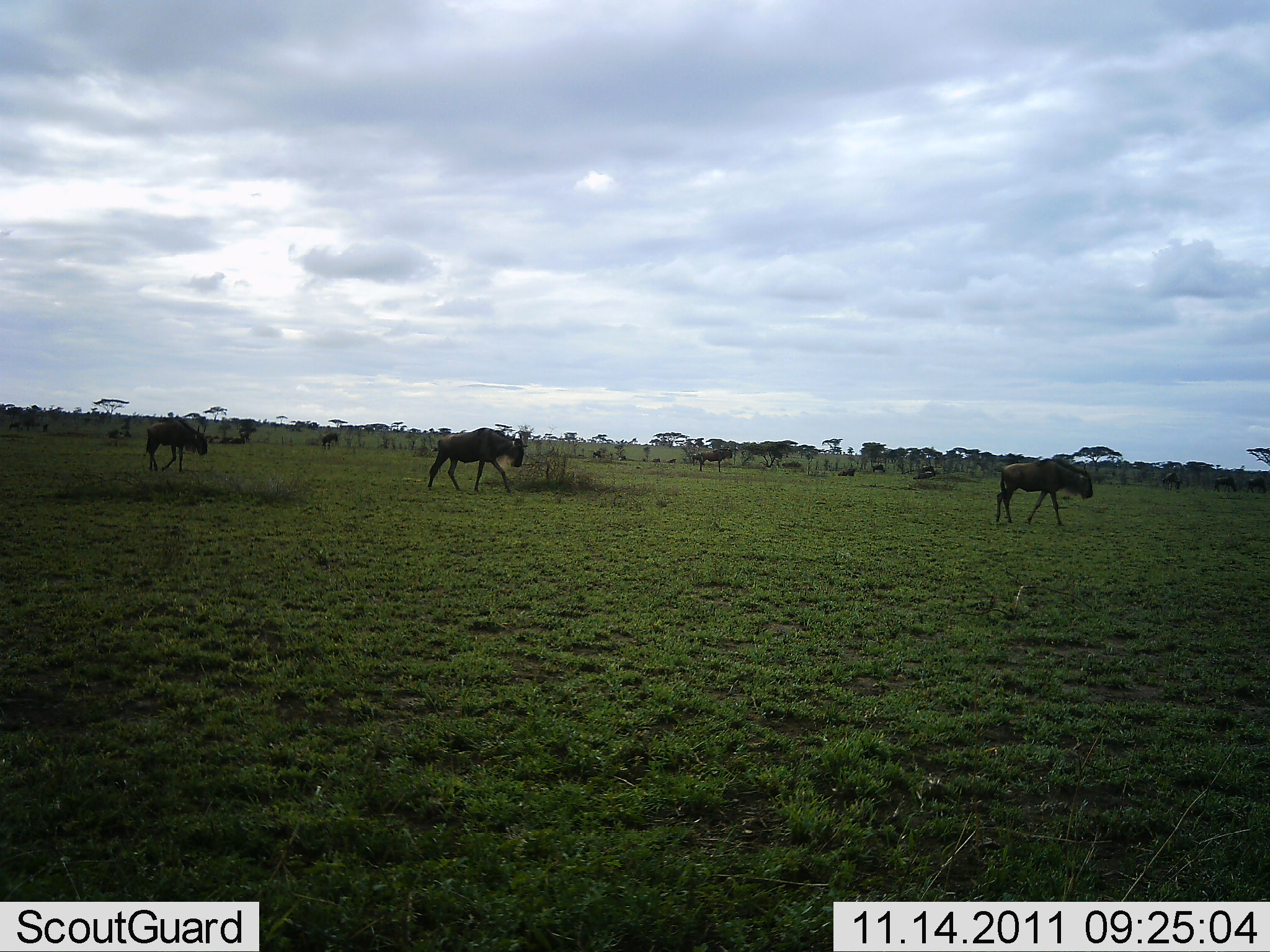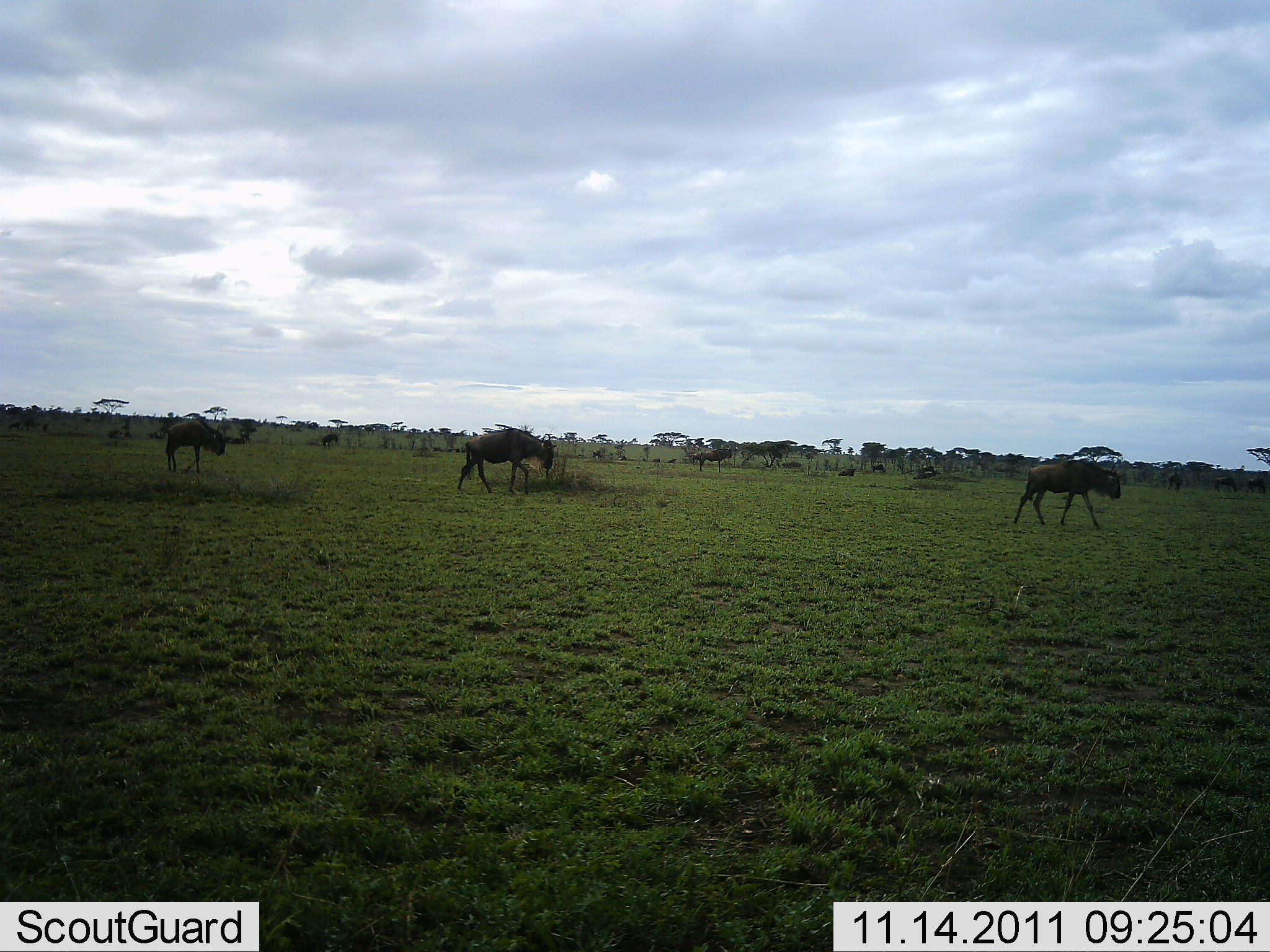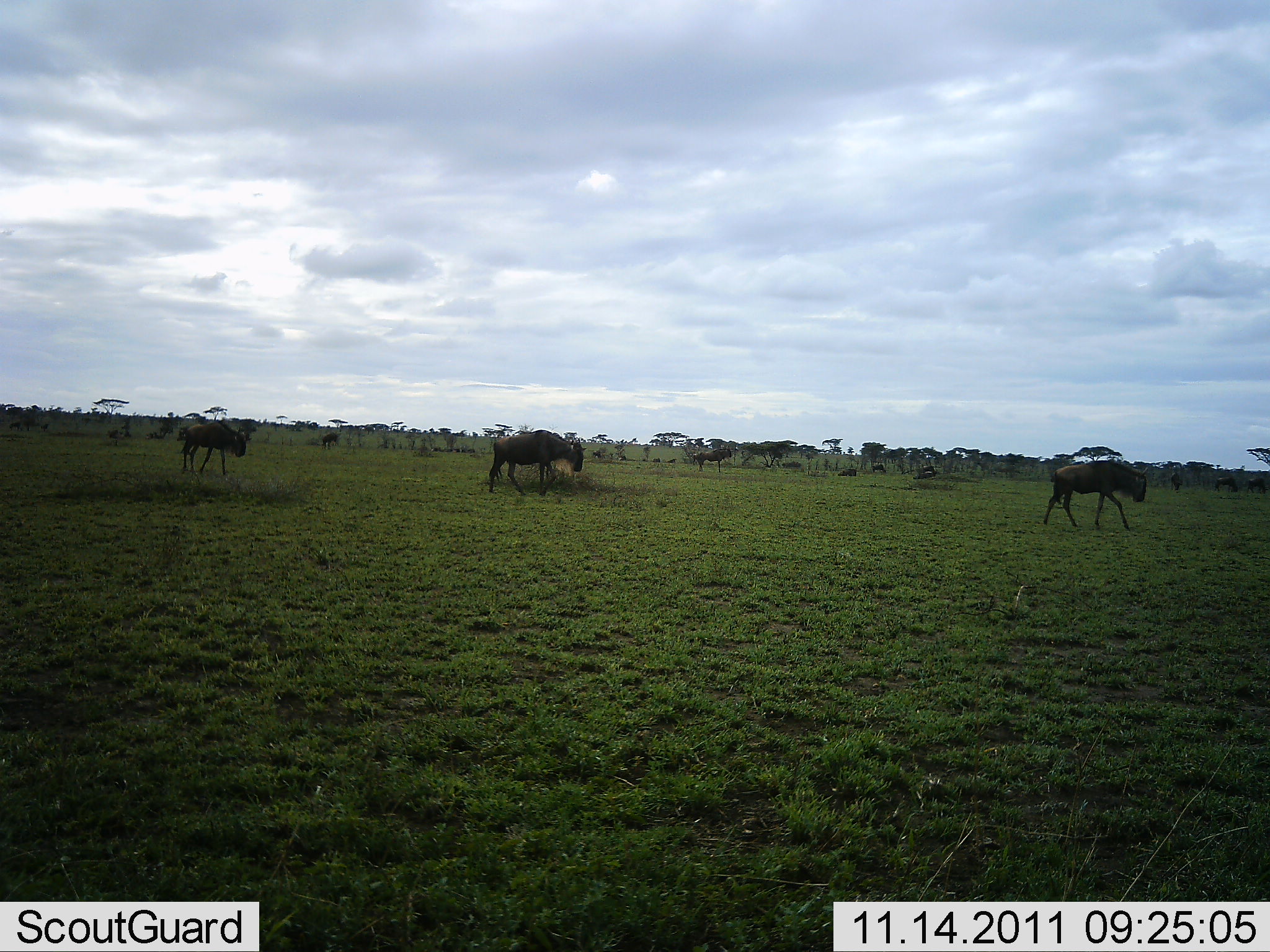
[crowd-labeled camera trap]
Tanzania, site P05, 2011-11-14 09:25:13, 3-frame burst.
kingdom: Animalia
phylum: Chordata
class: Mammalia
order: Artiodactyla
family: Bovidae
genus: Connochaetes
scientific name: Connochaetes taurinus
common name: blue wildebeest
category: wildebeest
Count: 8.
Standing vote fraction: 20%.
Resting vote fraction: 20%.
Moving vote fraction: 100%.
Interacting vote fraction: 0%.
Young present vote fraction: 0%.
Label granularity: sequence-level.